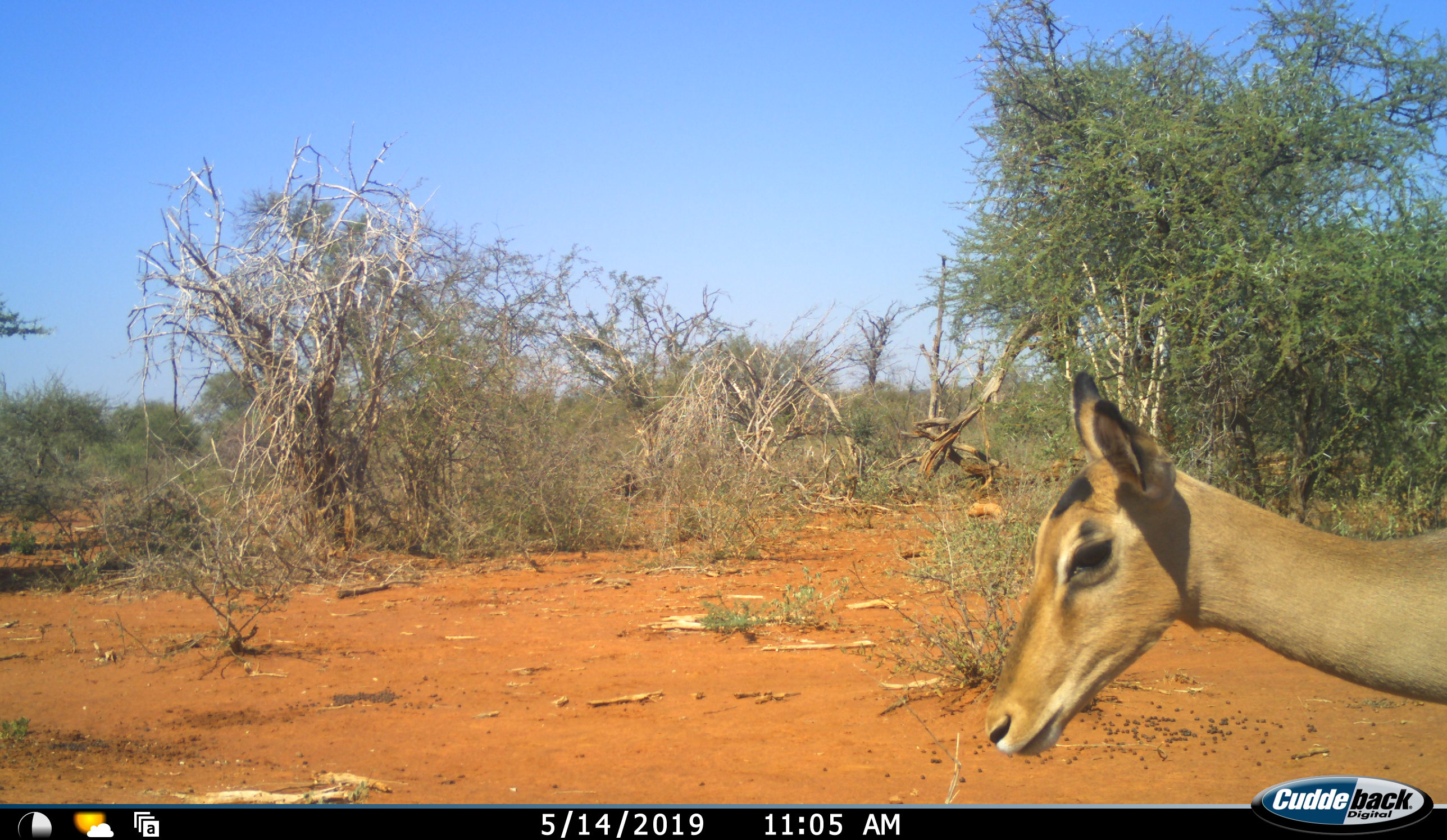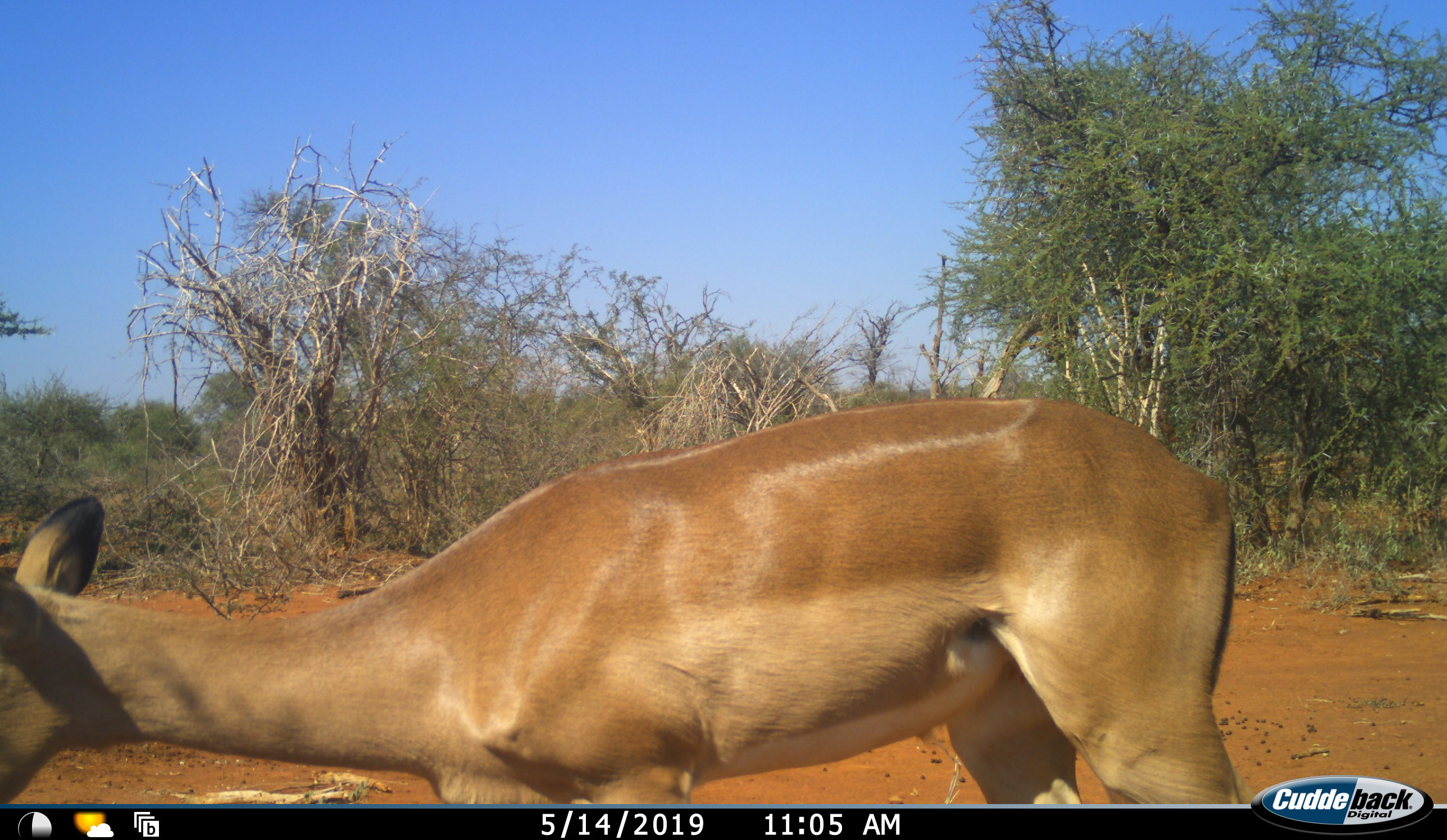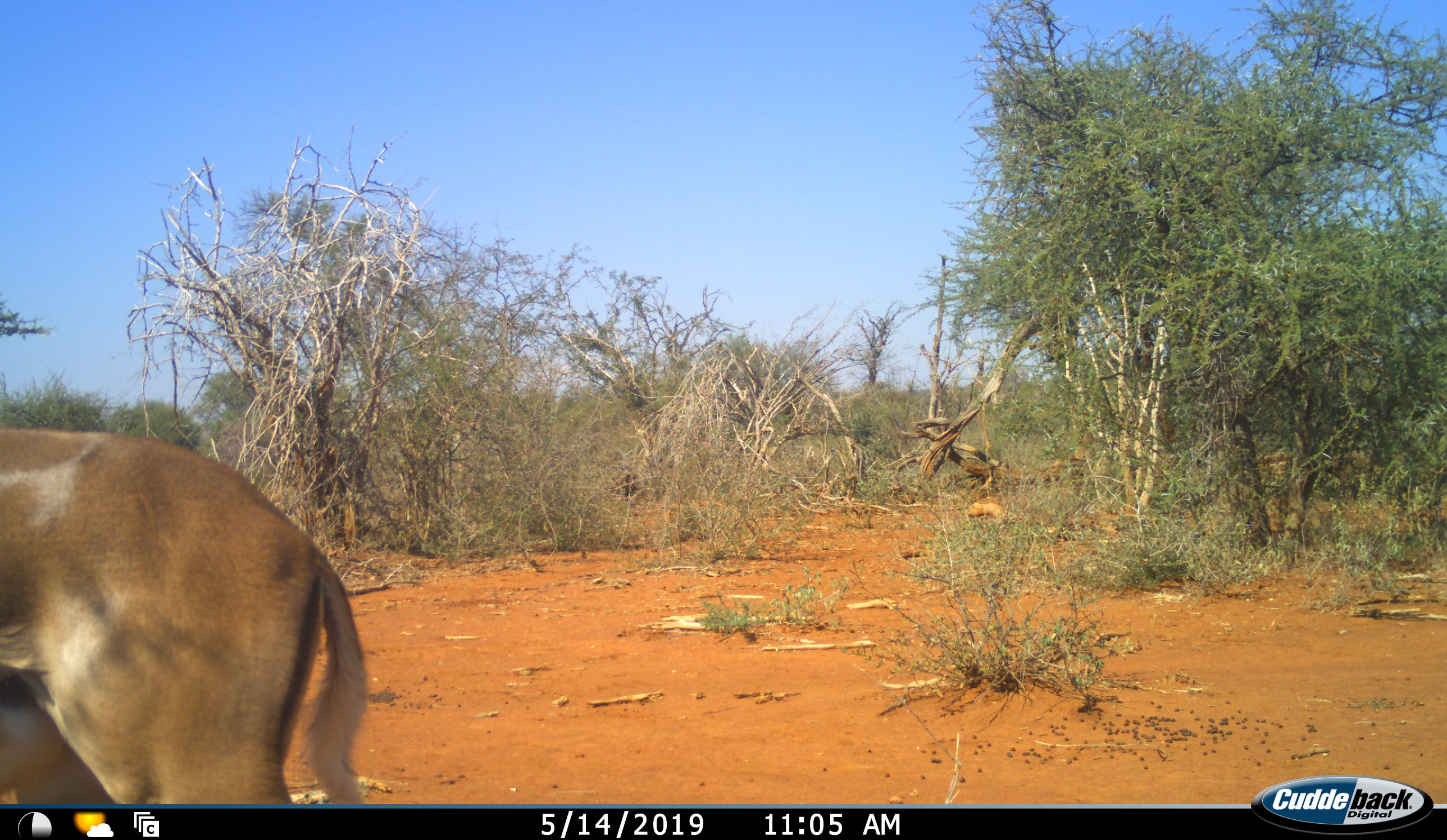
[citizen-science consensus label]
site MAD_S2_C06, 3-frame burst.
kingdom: Animalia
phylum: Chordata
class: Mammalia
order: Artiodactyla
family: Bovidae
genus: Aepyceros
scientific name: Aepyceros melampus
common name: impala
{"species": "impala (Aepyceros melampus)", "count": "1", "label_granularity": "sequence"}